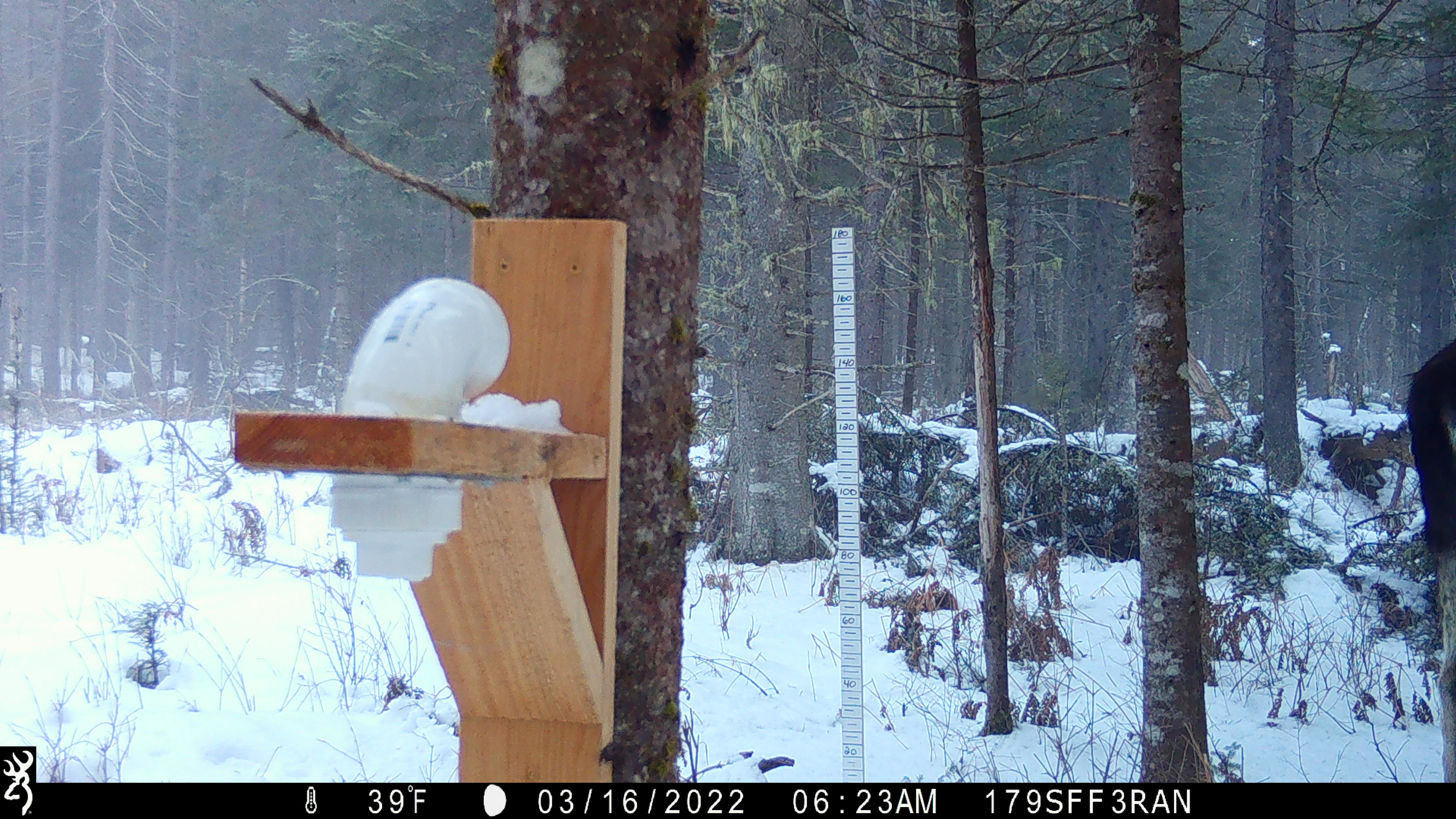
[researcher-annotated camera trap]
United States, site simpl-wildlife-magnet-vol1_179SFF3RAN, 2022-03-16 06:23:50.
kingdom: Animalia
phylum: Chordata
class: Mammalia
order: Artiodactyla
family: Cervidae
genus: Alces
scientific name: Alces alces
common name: moose